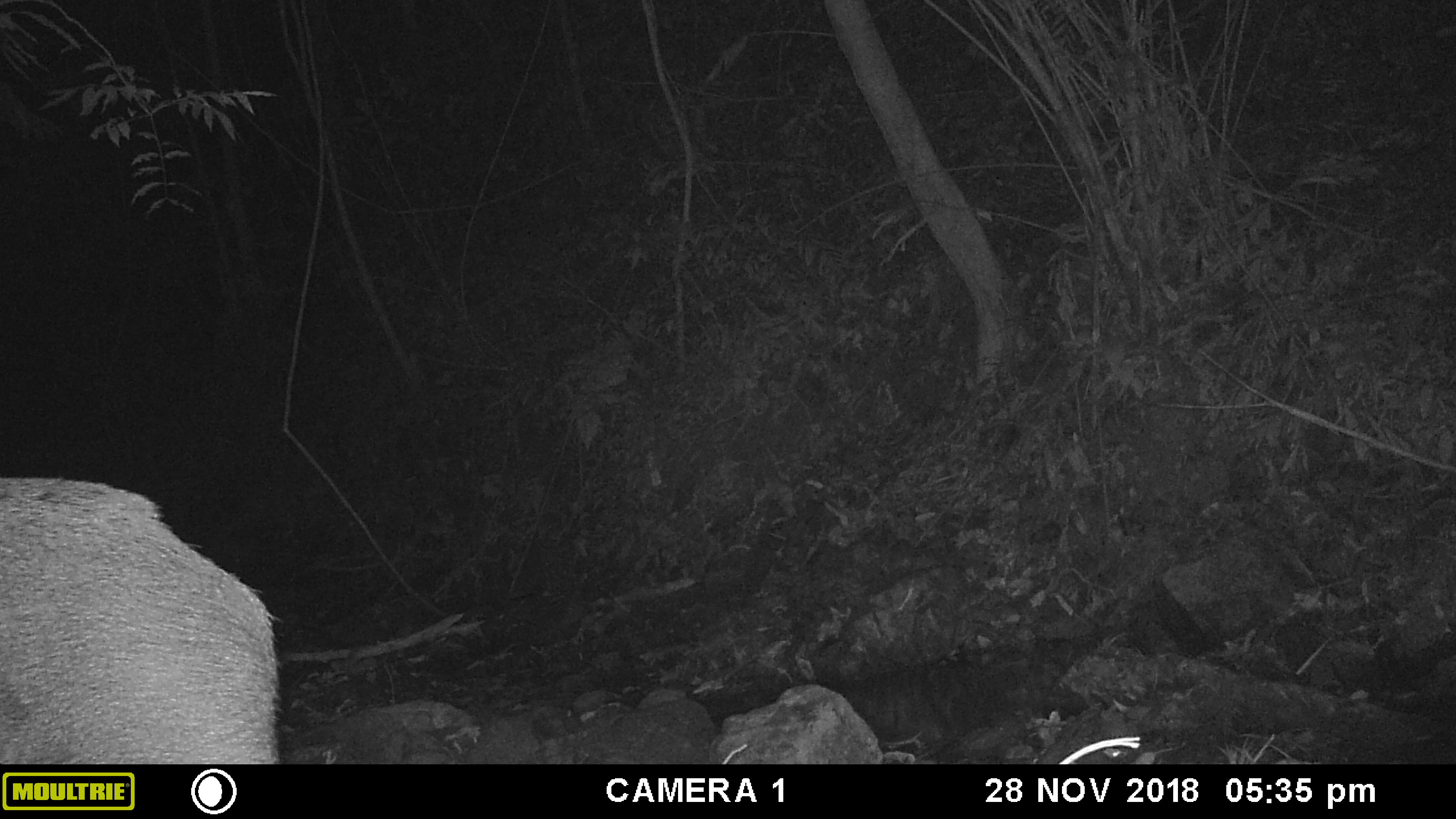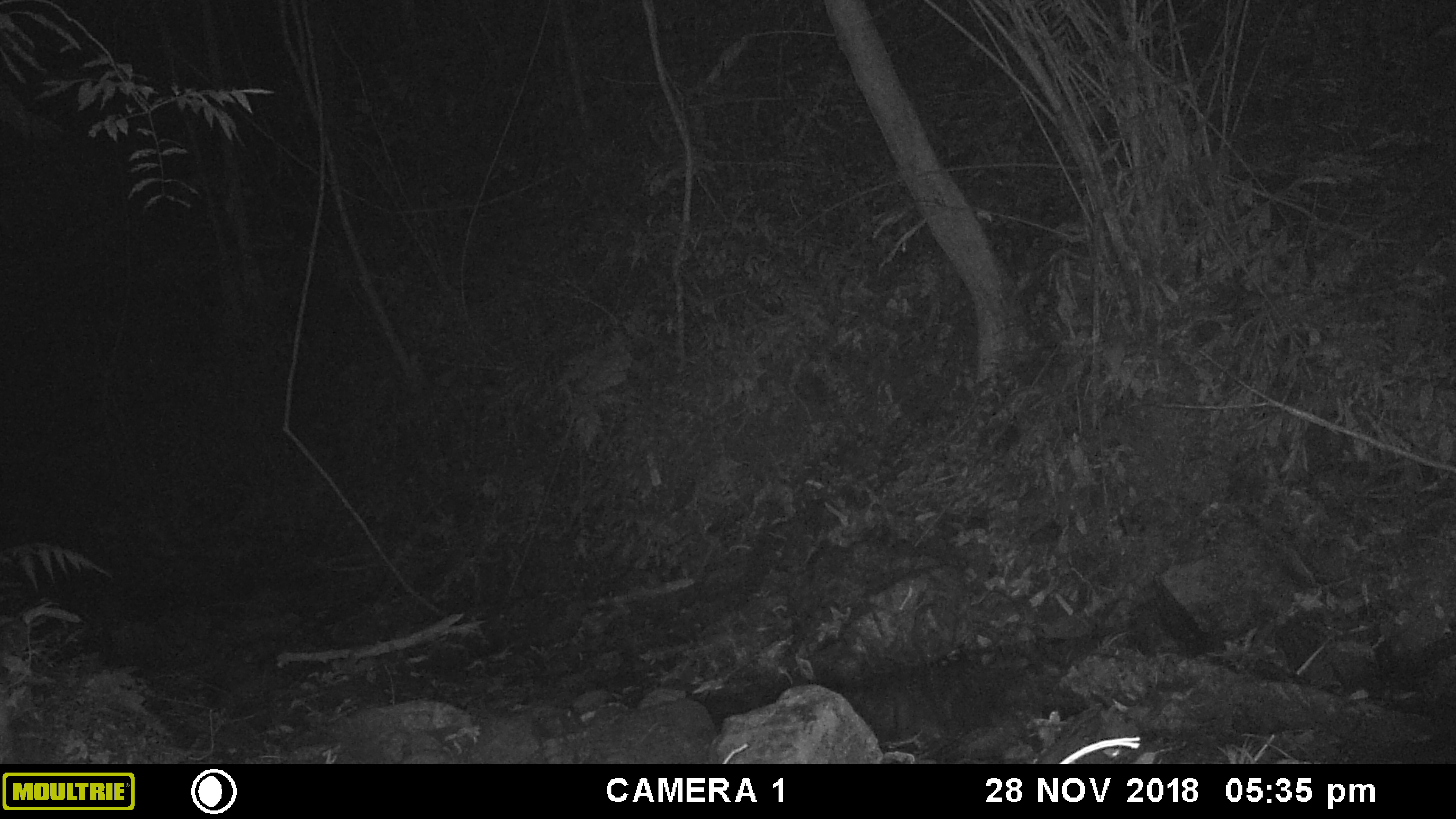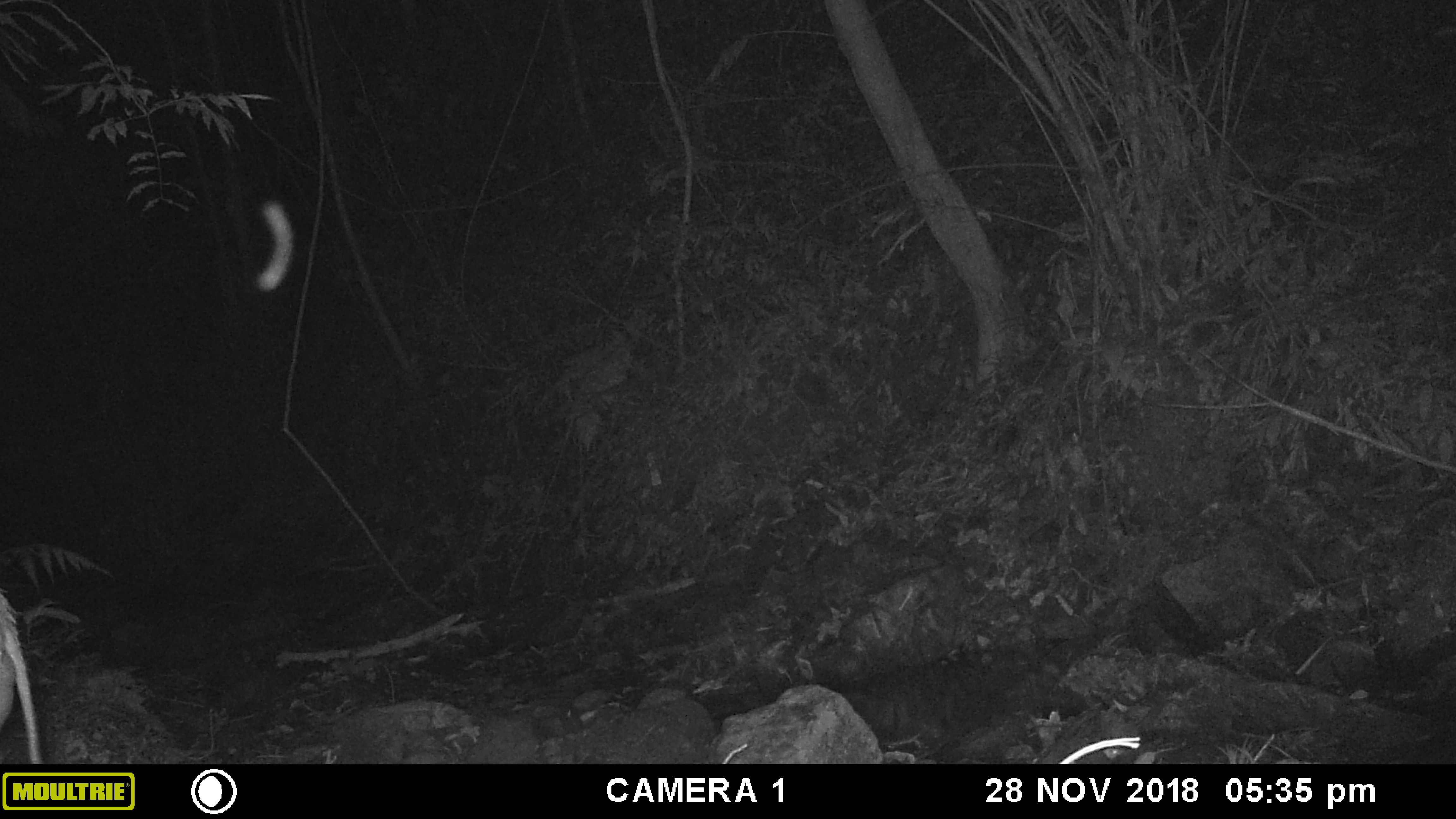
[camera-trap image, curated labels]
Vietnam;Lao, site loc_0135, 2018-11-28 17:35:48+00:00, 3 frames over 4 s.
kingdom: Animalia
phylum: Chordata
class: Mammalia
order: Artiodactyla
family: Suidae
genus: Sus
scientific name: Sus scrofa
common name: eurasian wild pig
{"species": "eurasian wild pig (Sus scrofa)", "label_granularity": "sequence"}